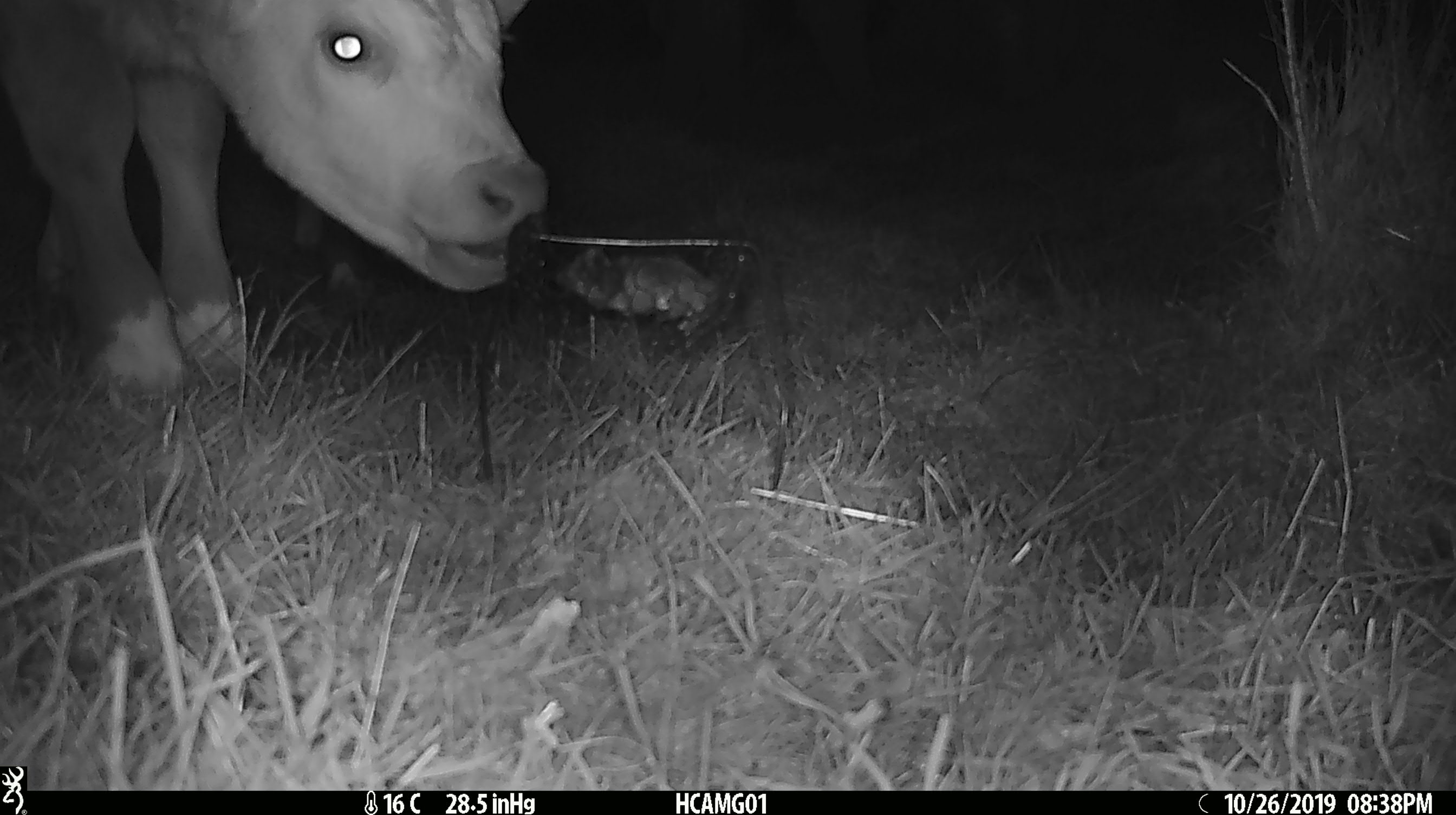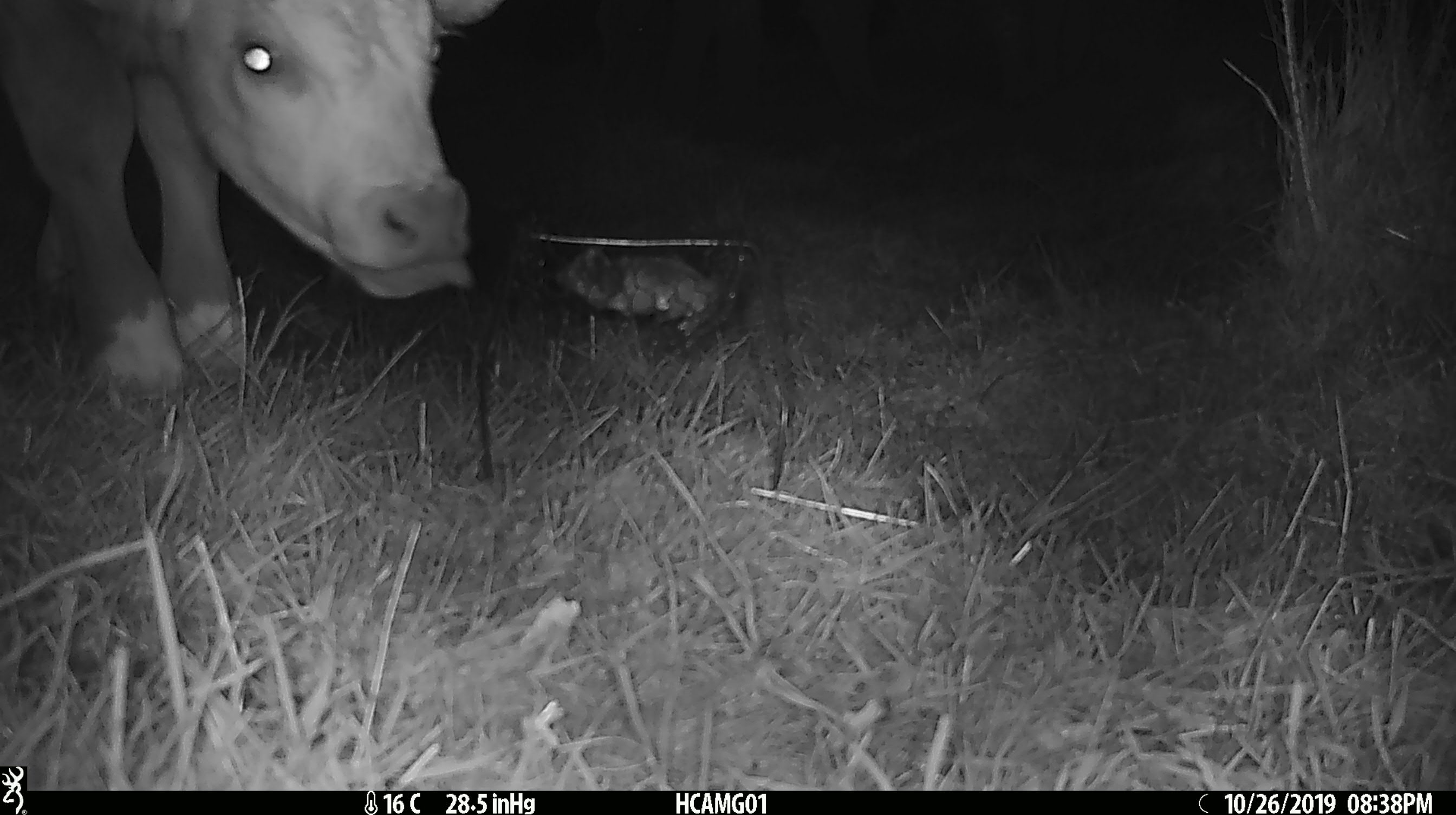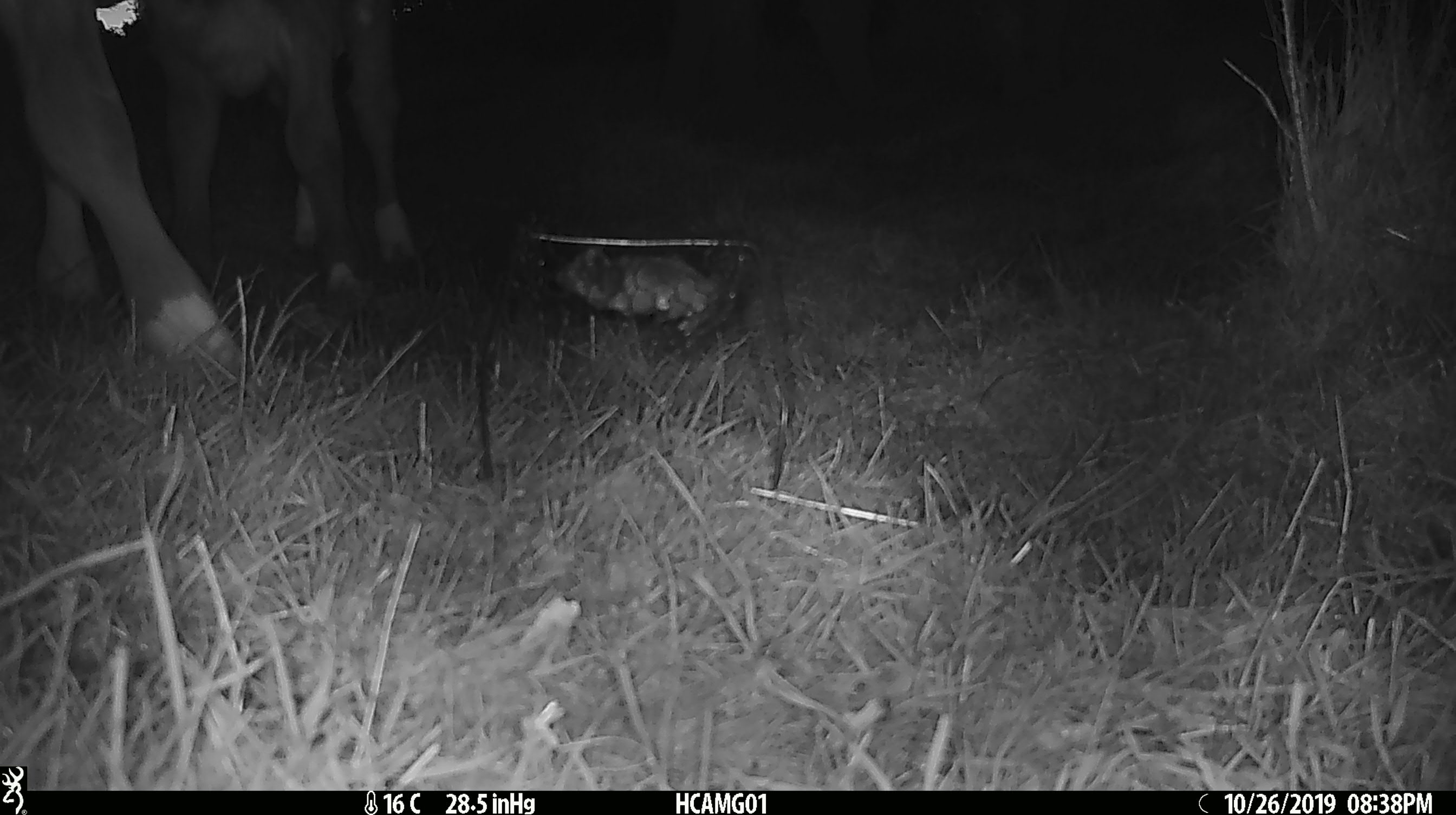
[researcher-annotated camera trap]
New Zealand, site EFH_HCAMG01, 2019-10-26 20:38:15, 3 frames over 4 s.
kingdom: Animalia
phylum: Chordata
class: Mammalia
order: Artiodactyla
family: Bovidae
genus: Bos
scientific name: Bos taurus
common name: domestic cow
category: cow